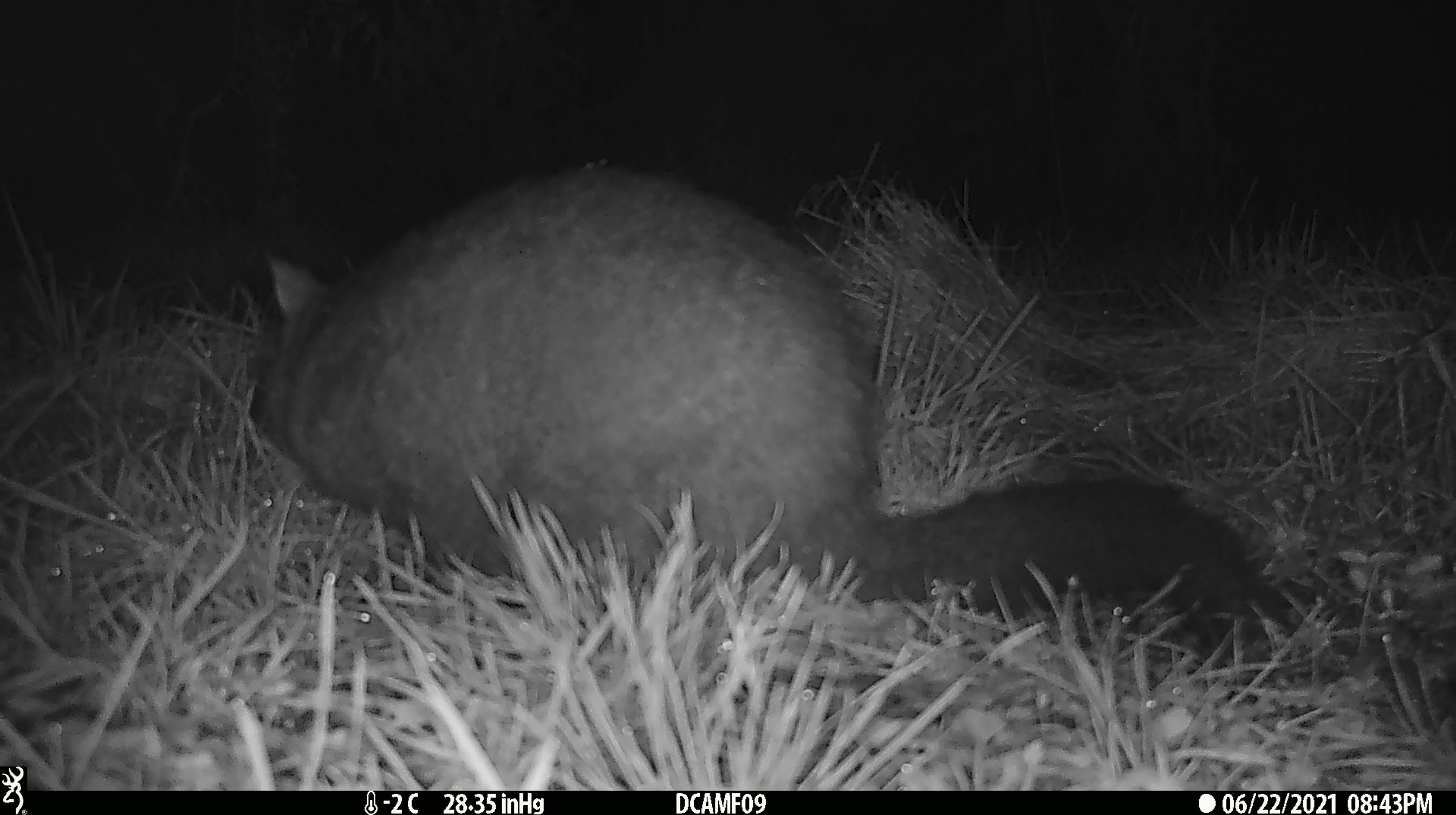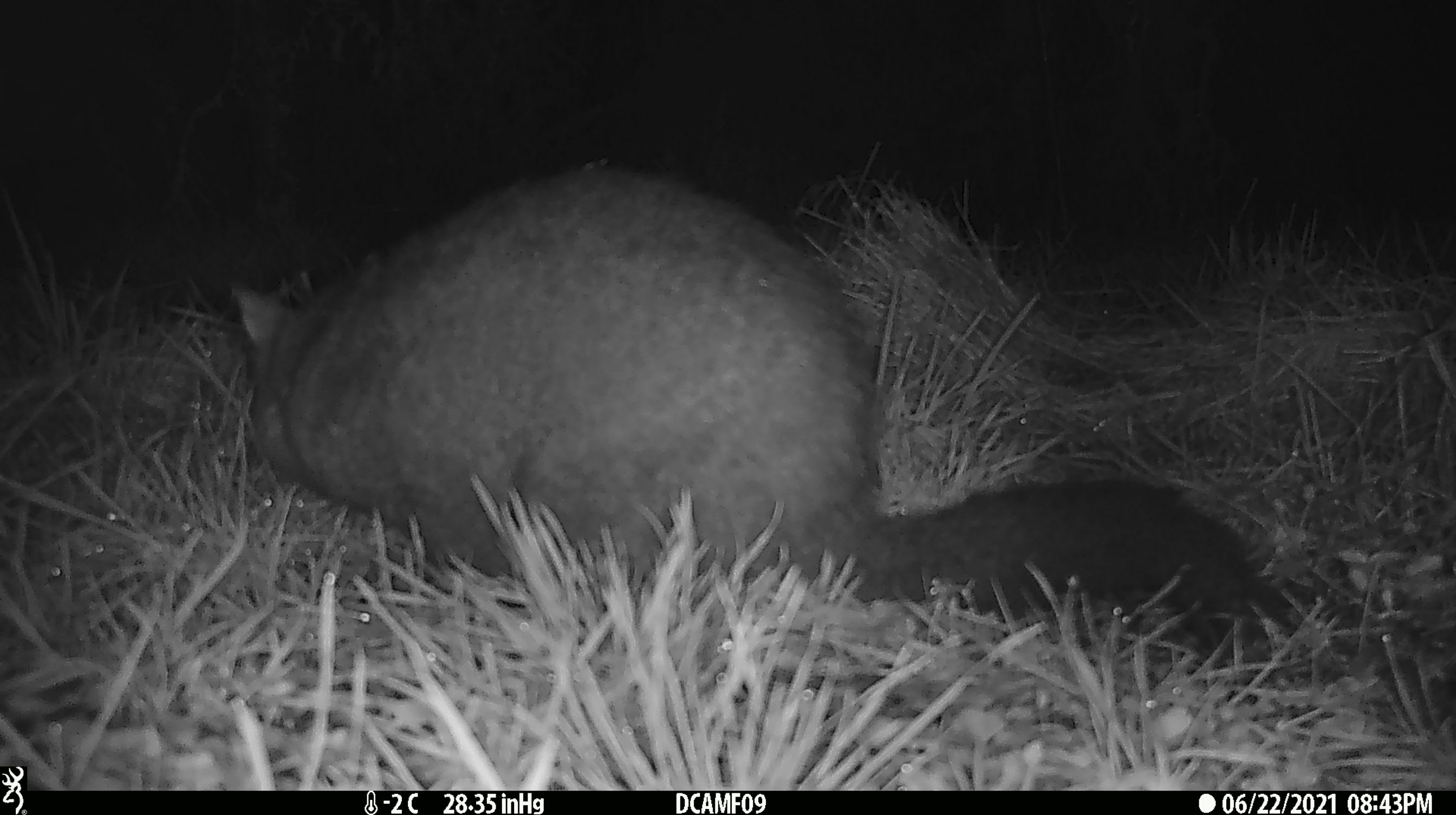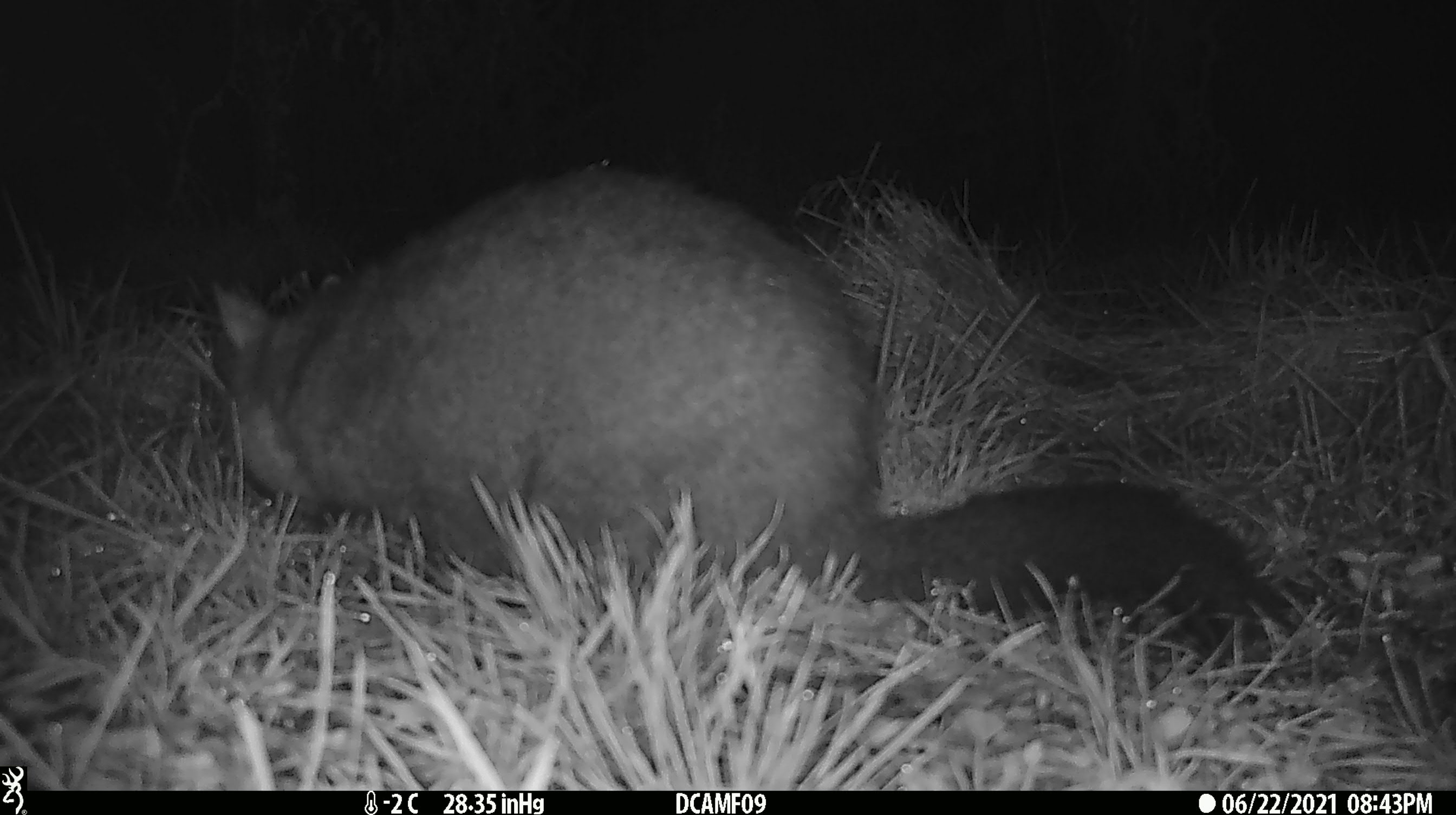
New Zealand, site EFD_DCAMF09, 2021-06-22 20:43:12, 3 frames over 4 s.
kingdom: Animalia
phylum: Chordata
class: Mammalia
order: Diprotodontia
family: Phalangeridae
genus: Trichosurus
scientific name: Trichosurus vulpecula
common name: common brushtail possum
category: possum